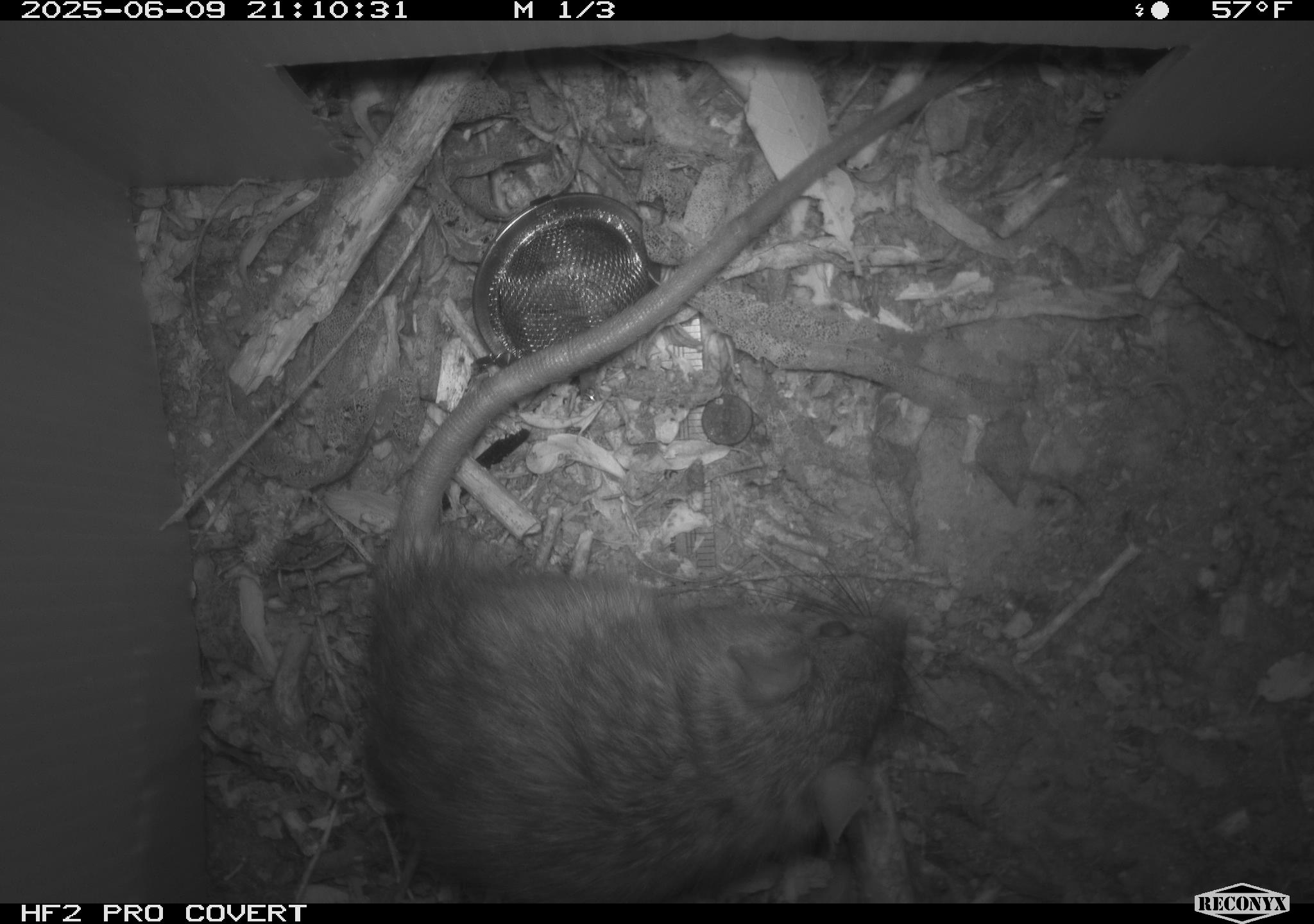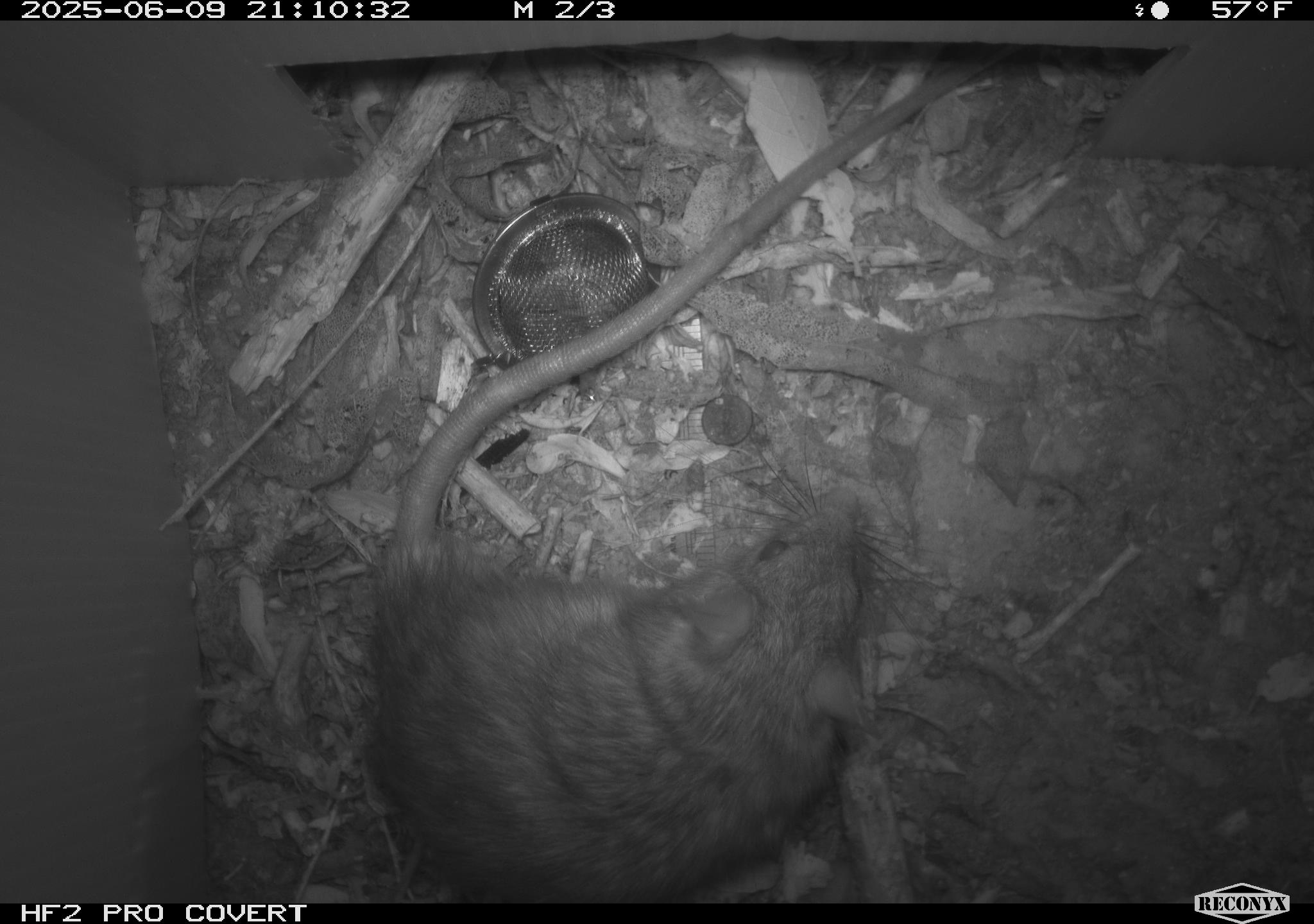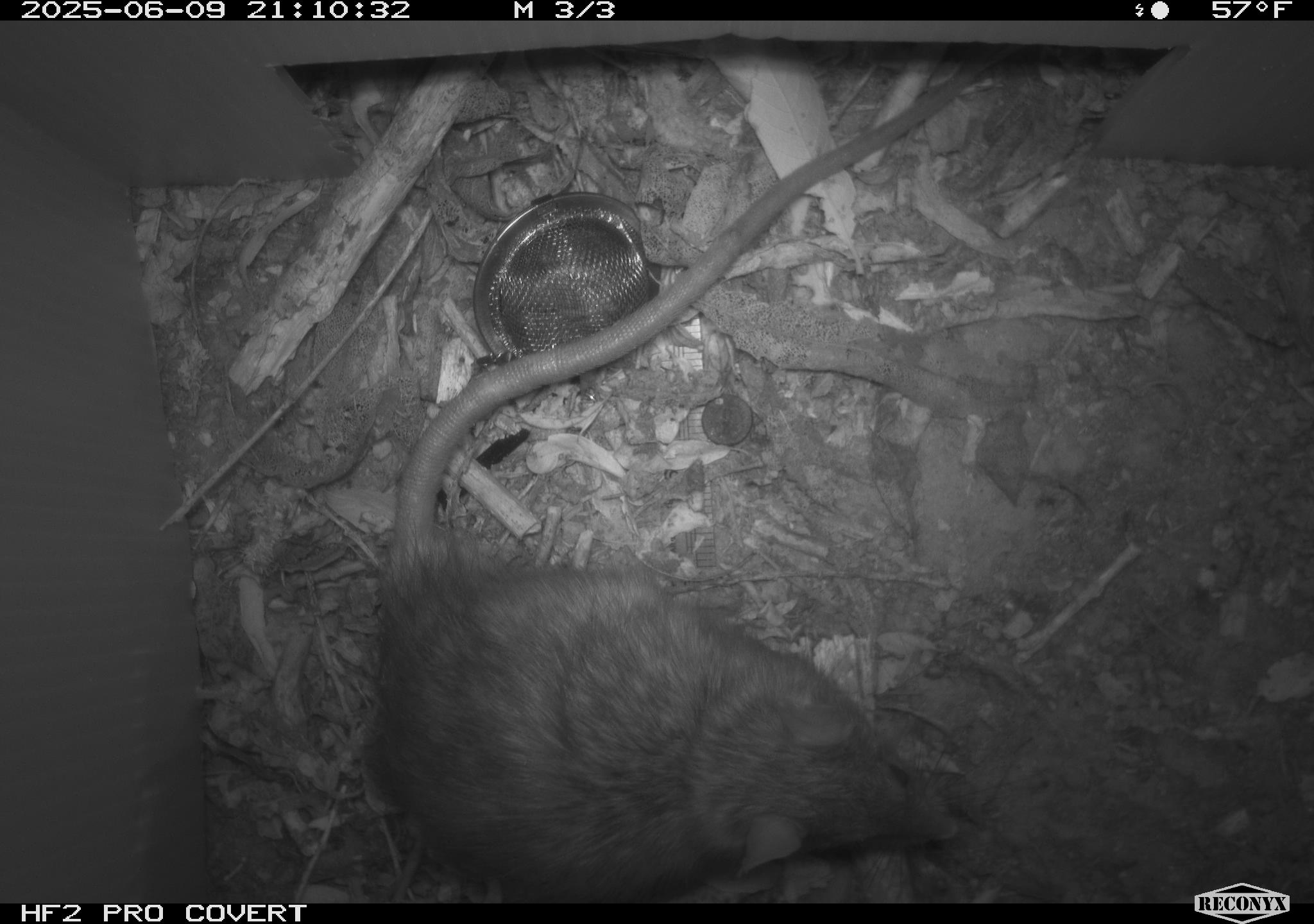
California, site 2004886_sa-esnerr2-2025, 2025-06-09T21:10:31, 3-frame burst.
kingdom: Animalia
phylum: Chordata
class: Mammalia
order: Rodentia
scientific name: Rodentia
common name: rodent